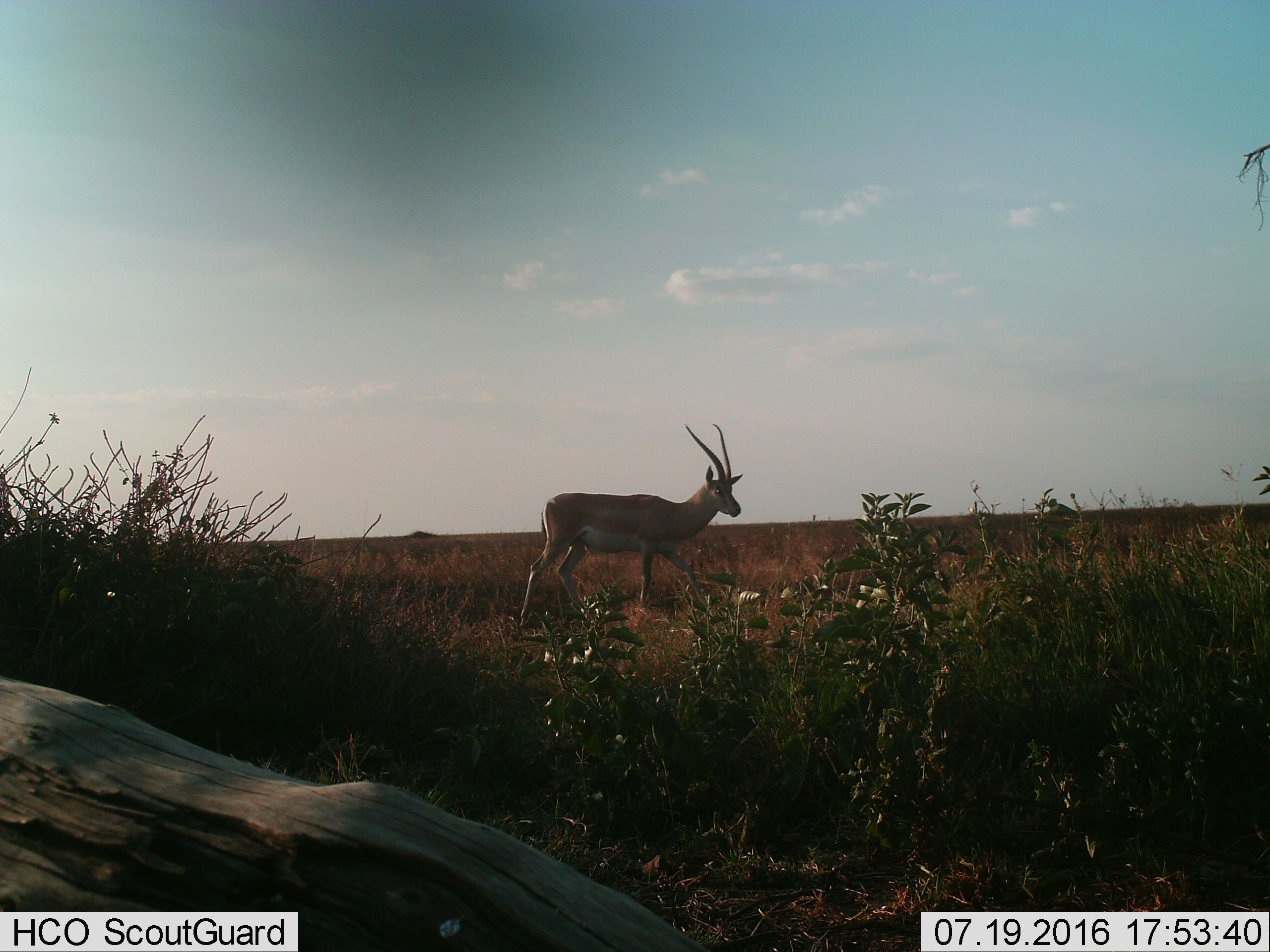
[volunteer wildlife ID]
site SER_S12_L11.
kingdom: Animalia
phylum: Chordata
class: Mammalia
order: Artiodactyla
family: Bovidae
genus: Nanger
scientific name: Nanger granti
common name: grant's gazelle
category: gazellegrants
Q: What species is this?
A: Gazellegrants (grant's gazelle) (Nanger granti).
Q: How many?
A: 1.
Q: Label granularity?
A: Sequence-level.